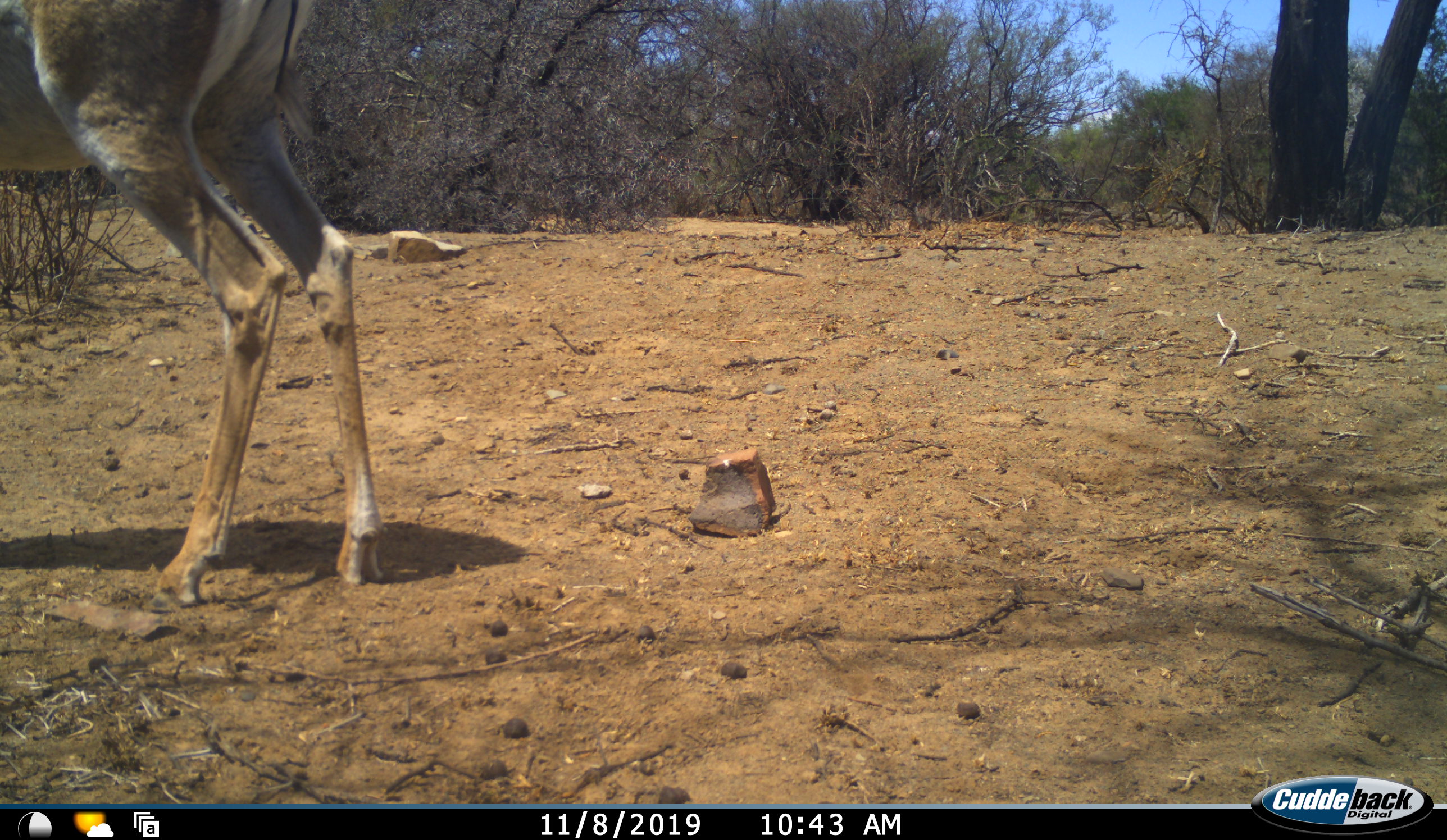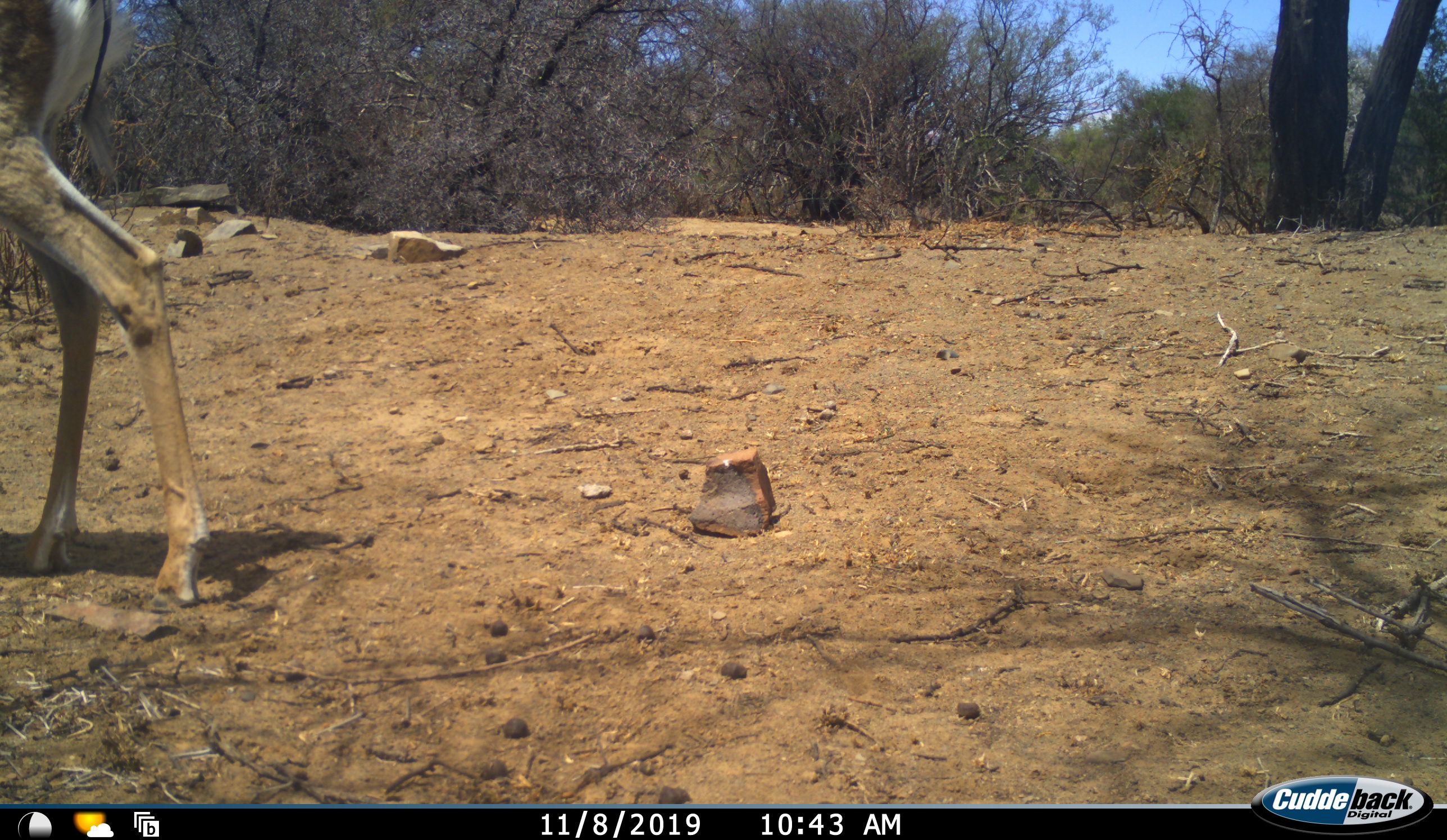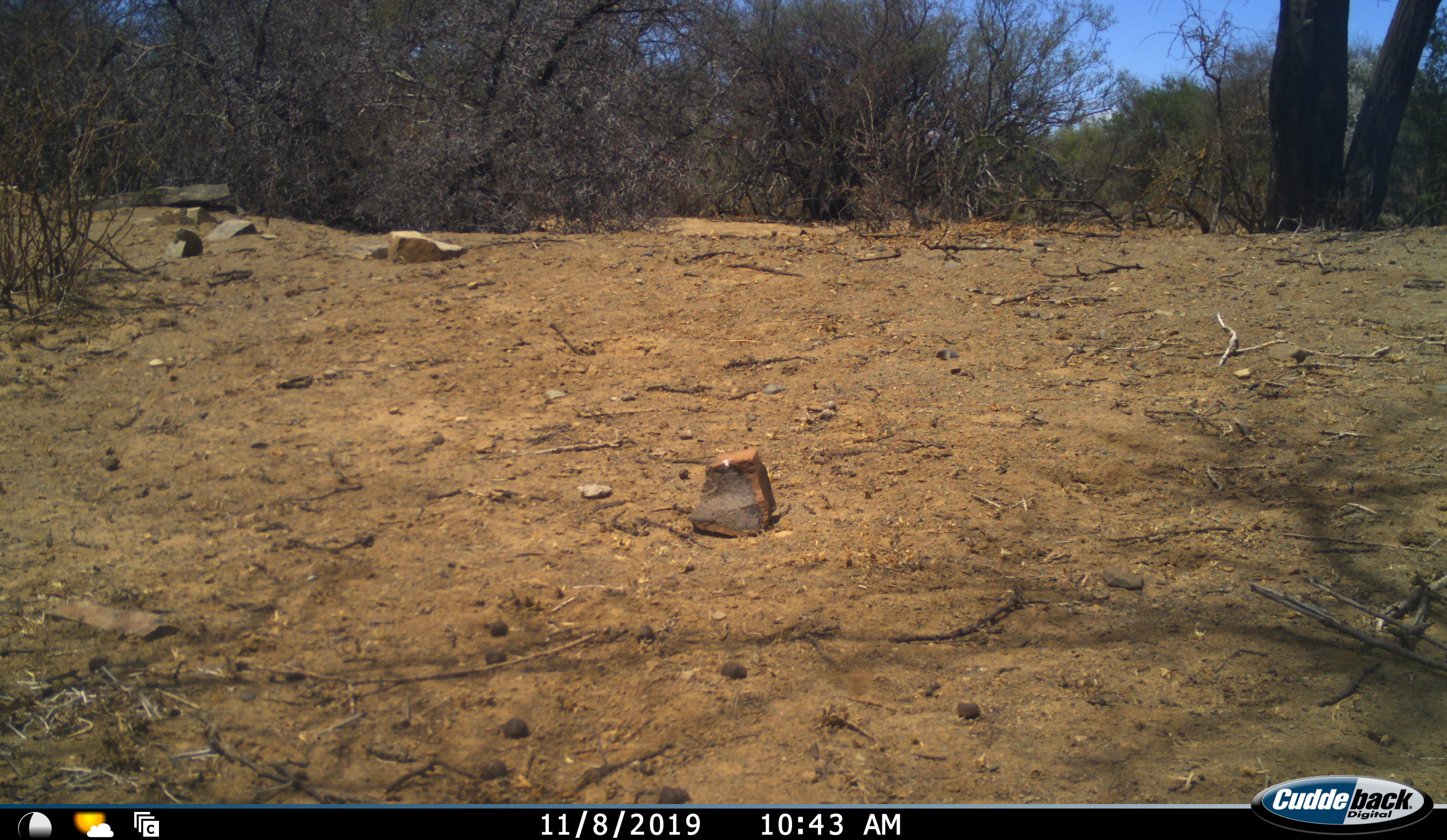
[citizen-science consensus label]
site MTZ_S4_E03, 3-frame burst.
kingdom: Animalia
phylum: Chordata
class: Mammalia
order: Artiodactyla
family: Bovidae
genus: Antidorcas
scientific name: Antidorcas marsupialis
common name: springbok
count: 1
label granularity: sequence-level